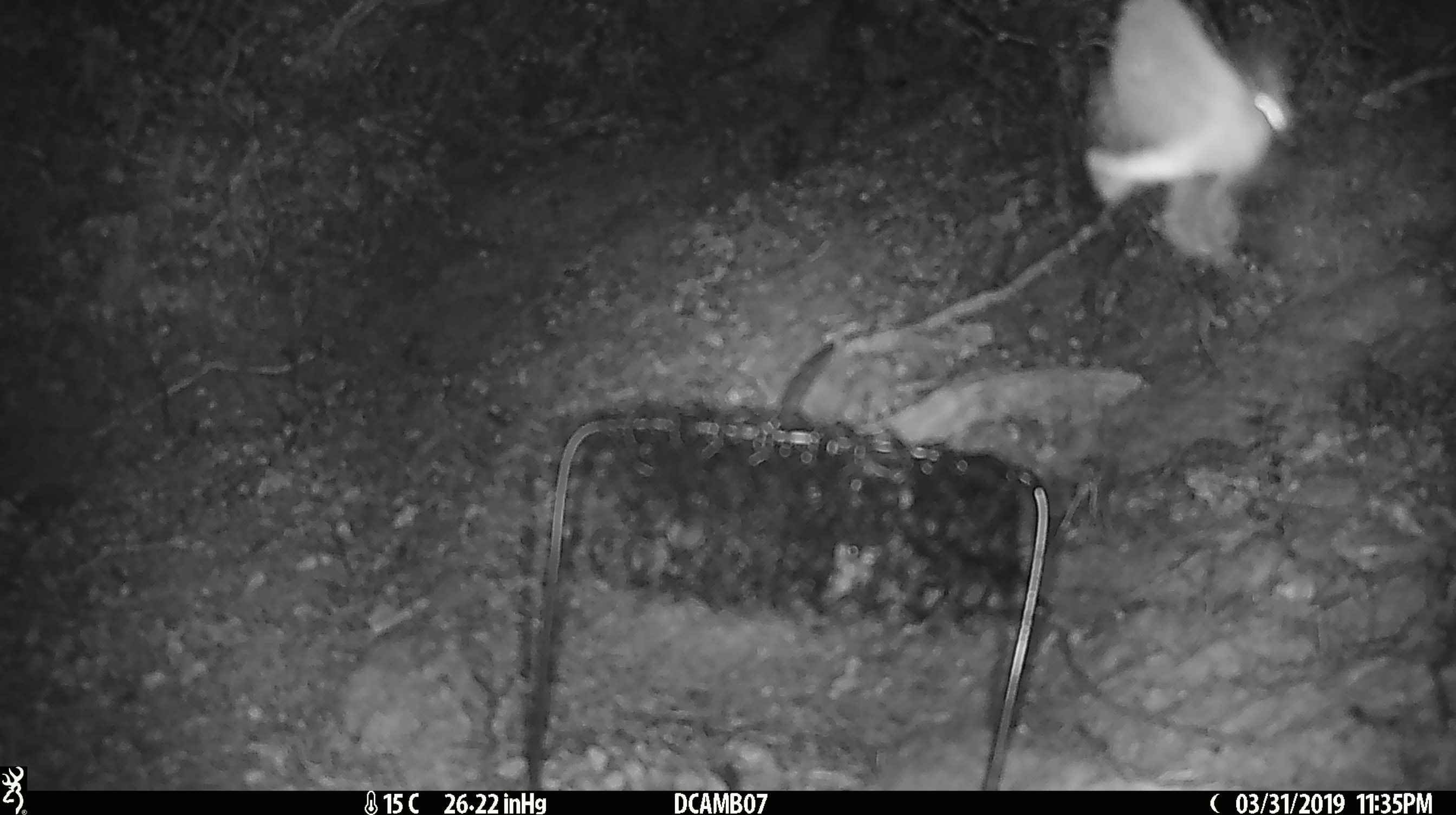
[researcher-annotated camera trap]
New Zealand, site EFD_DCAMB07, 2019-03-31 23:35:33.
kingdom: Animalia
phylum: Arthropoda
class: Insecta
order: Lepidoptera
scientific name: Lepidoptera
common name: moth